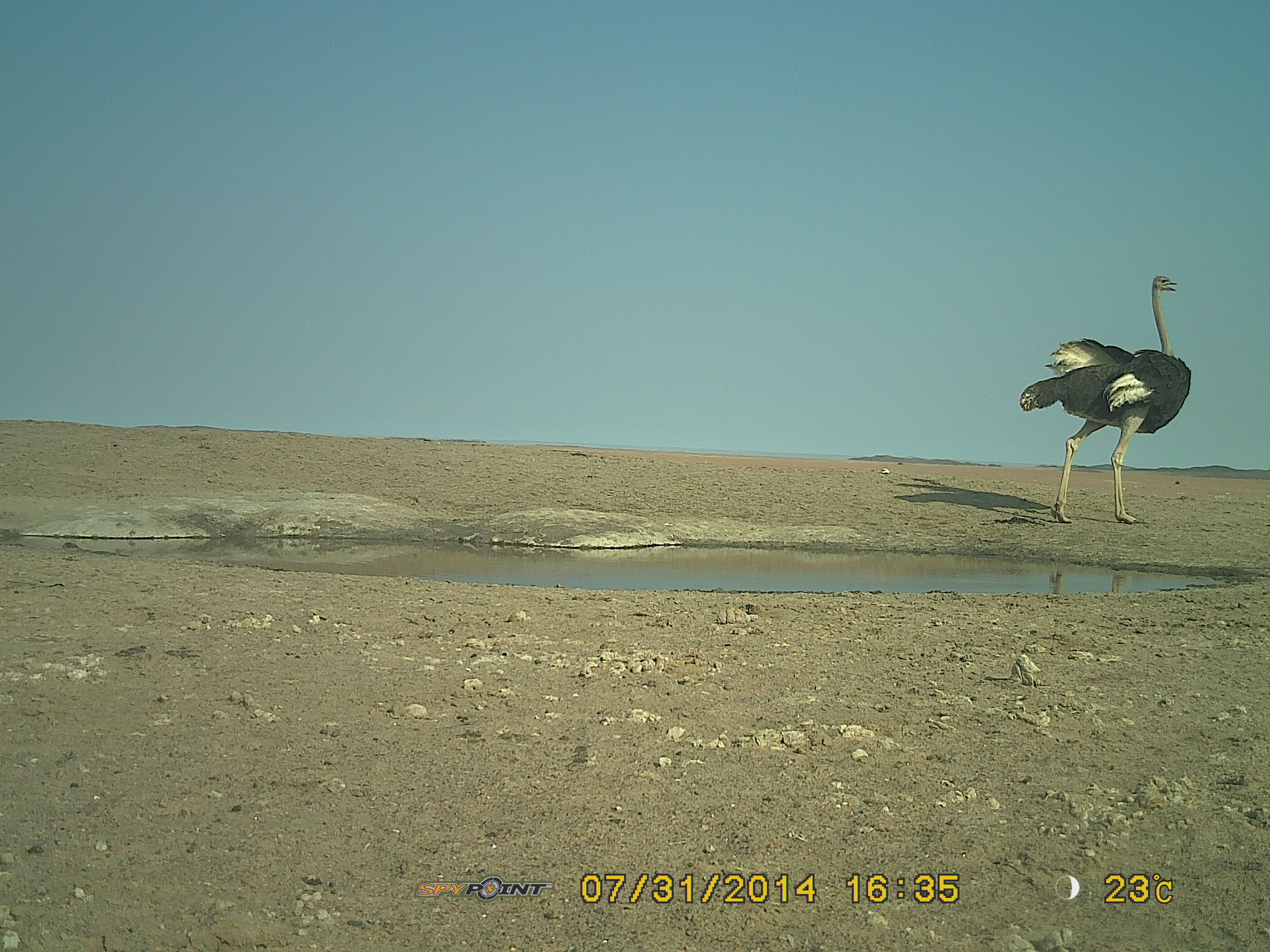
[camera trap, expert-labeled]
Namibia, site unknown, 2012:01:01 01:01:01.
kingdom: Animalia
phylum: Chordata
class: Aves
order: Struthioniformes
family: Struthionidae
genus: Struthio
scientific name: Struthio camelus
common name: common ostrich